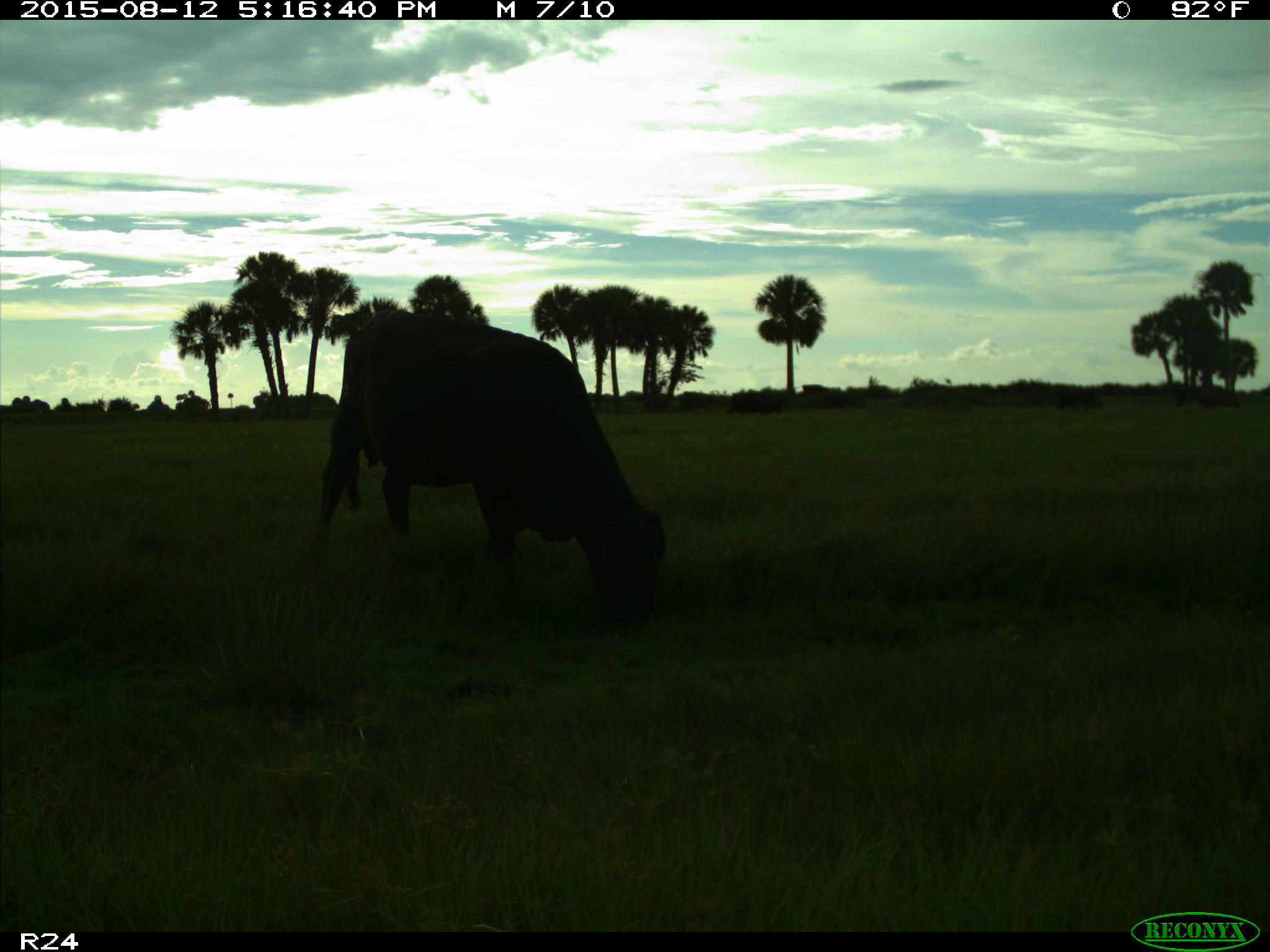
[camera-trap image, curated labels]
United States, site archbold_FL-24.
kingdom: Animalia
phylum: Chordata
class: Mammalia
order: Artiodactyla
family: Bovidae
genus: Bos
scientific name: Bos taurus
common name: domestic cow